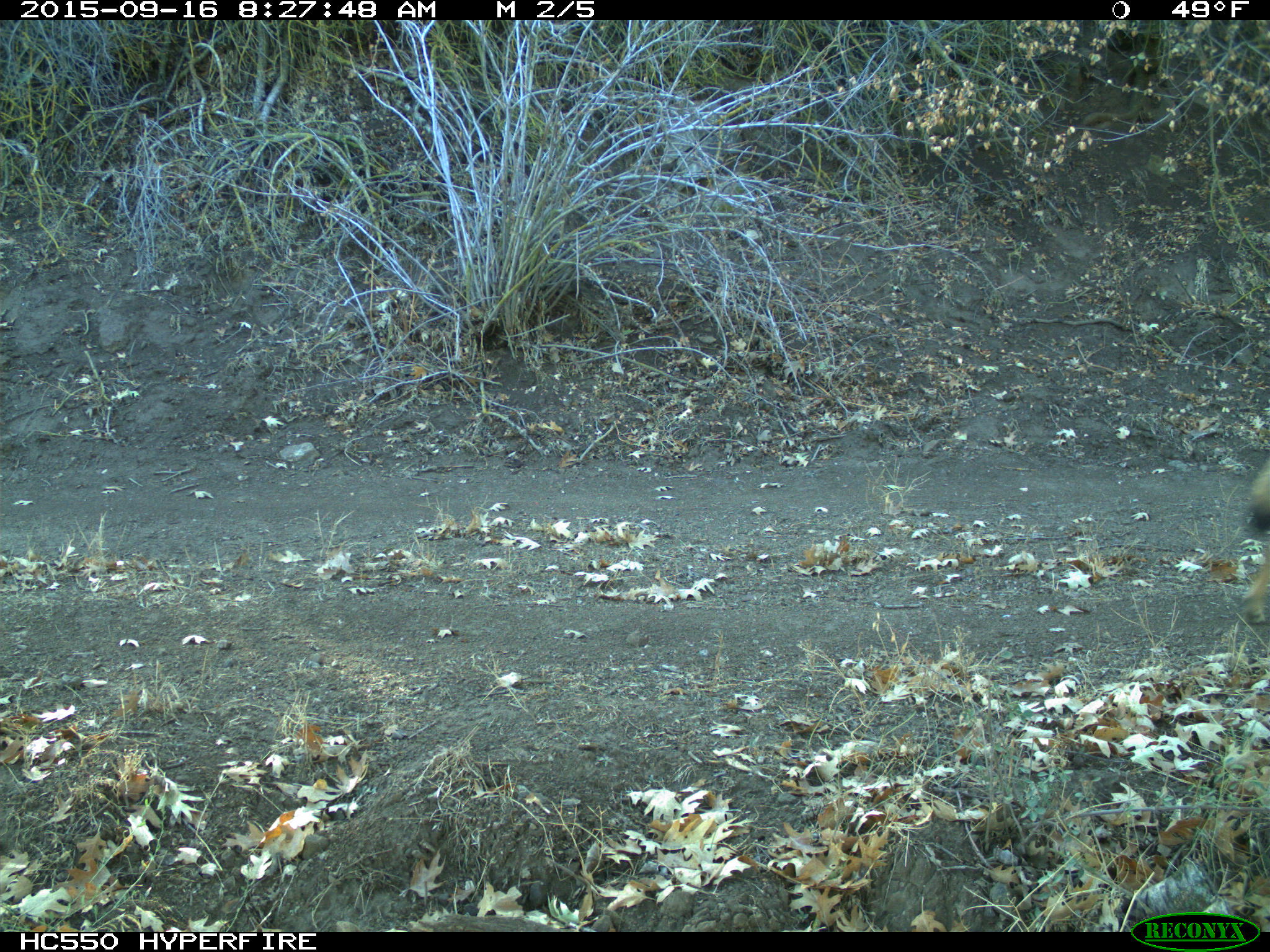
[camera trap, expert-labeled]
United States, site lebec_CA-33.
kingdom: Animalia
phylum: Chordata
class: Mammalia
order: Carnivora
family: Canidae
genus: Canis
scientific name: Canis latrans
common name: coyote